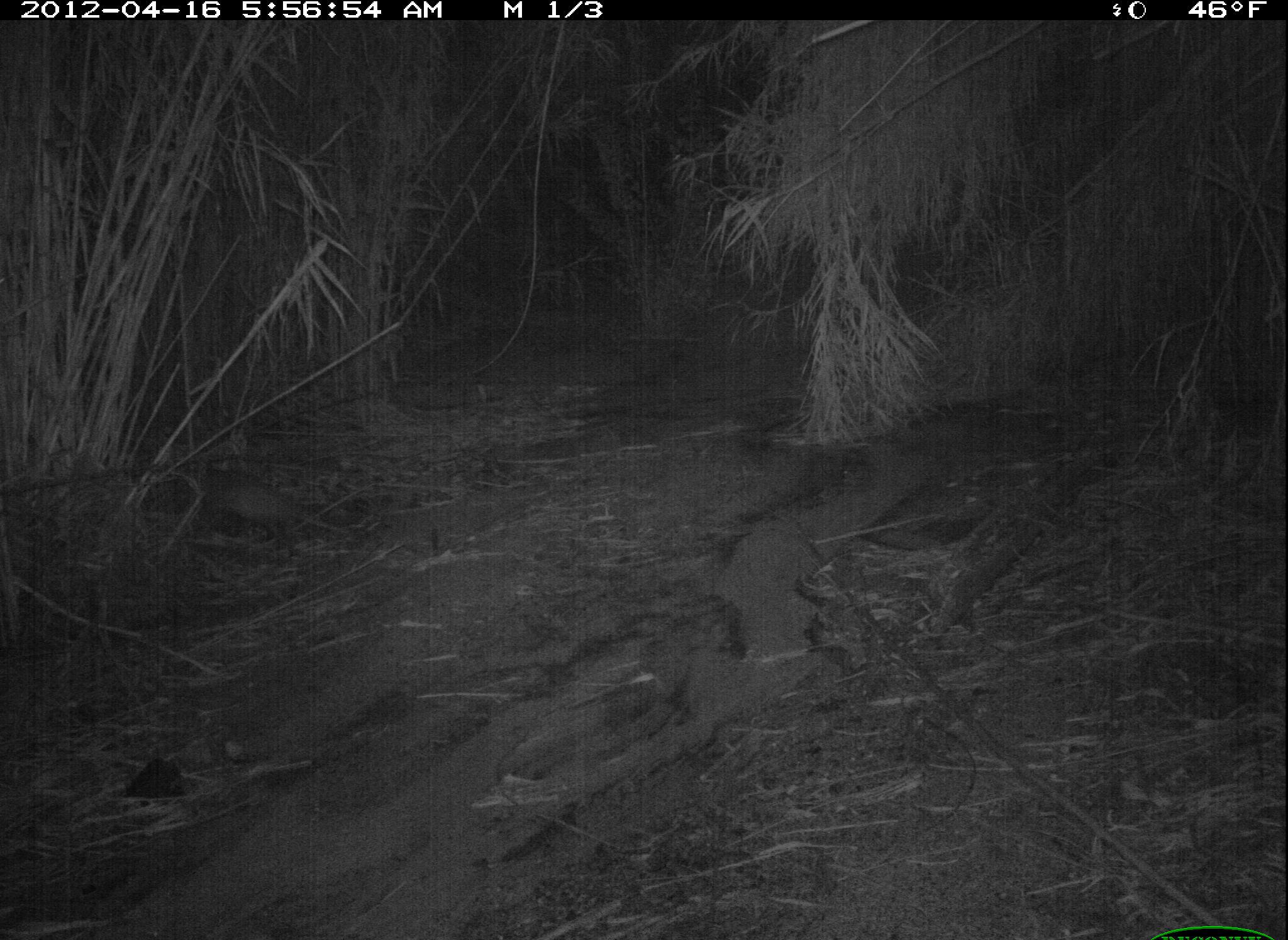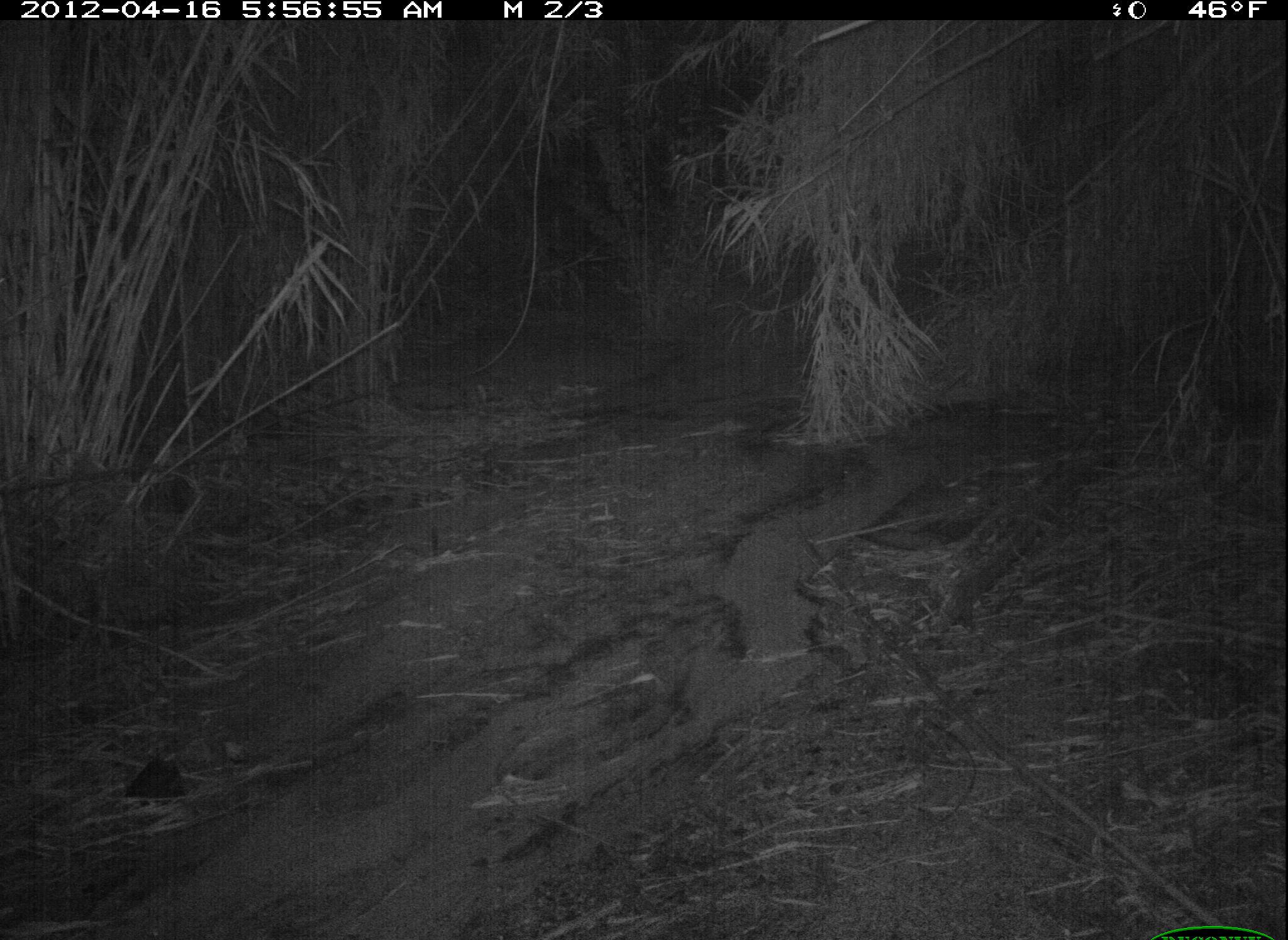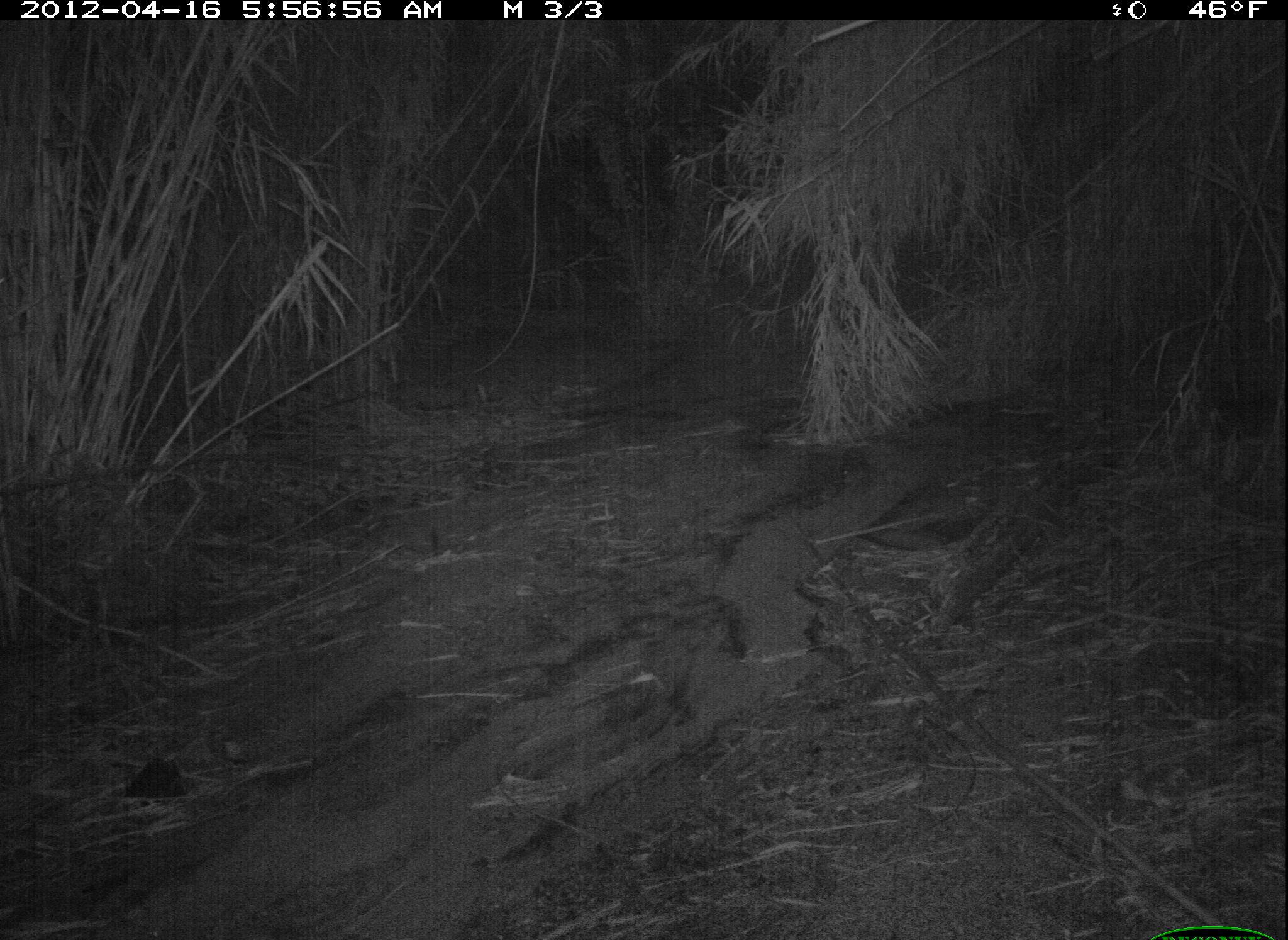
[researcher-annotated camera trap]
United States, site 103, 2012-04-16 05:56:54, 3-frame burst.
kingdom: Animalia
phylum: Chordata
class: Mammalia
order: Didelphimorphia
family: Didelphidae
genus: Didelphis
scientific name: Didelphis virginiana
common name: virginia opossum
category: opossum